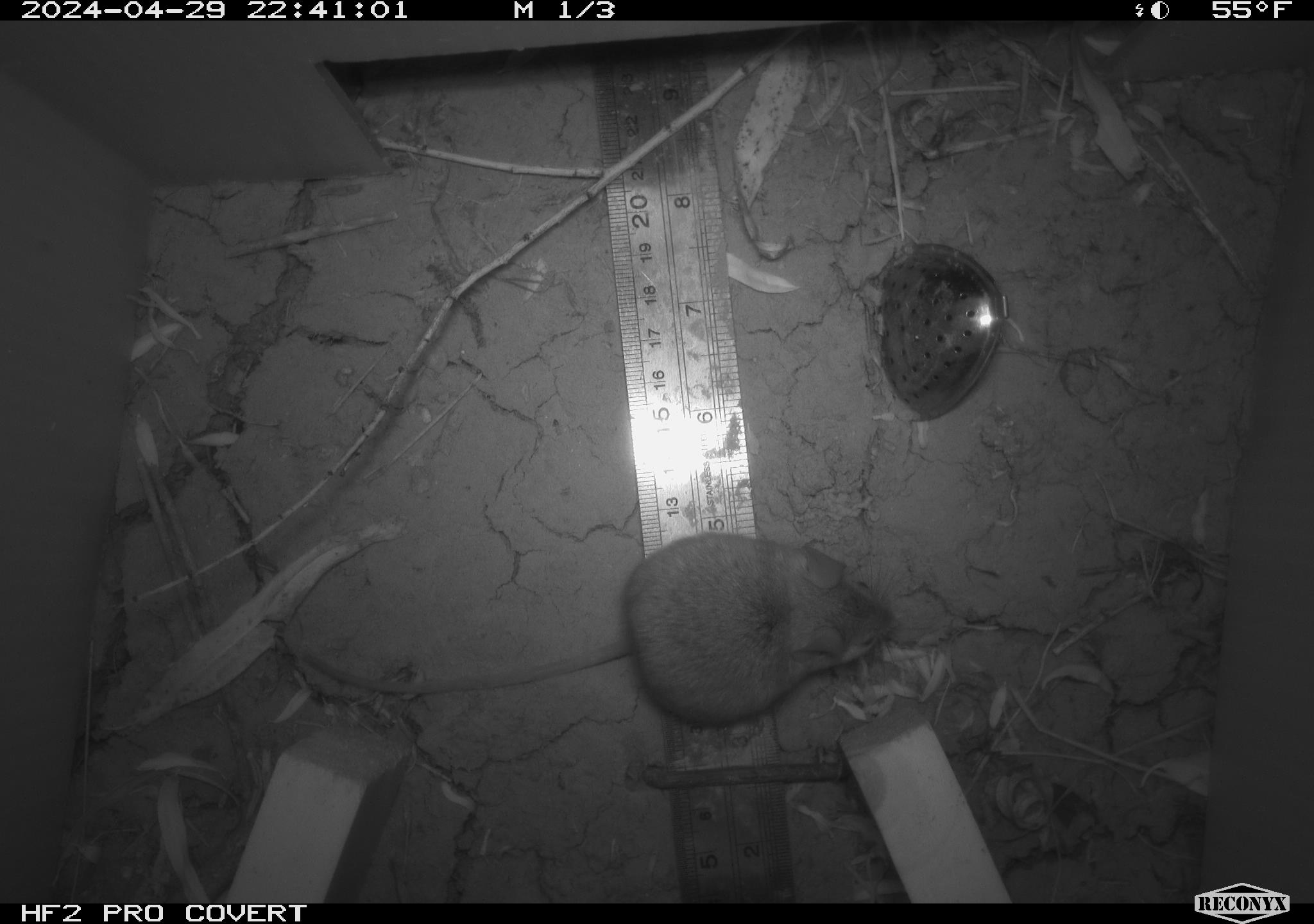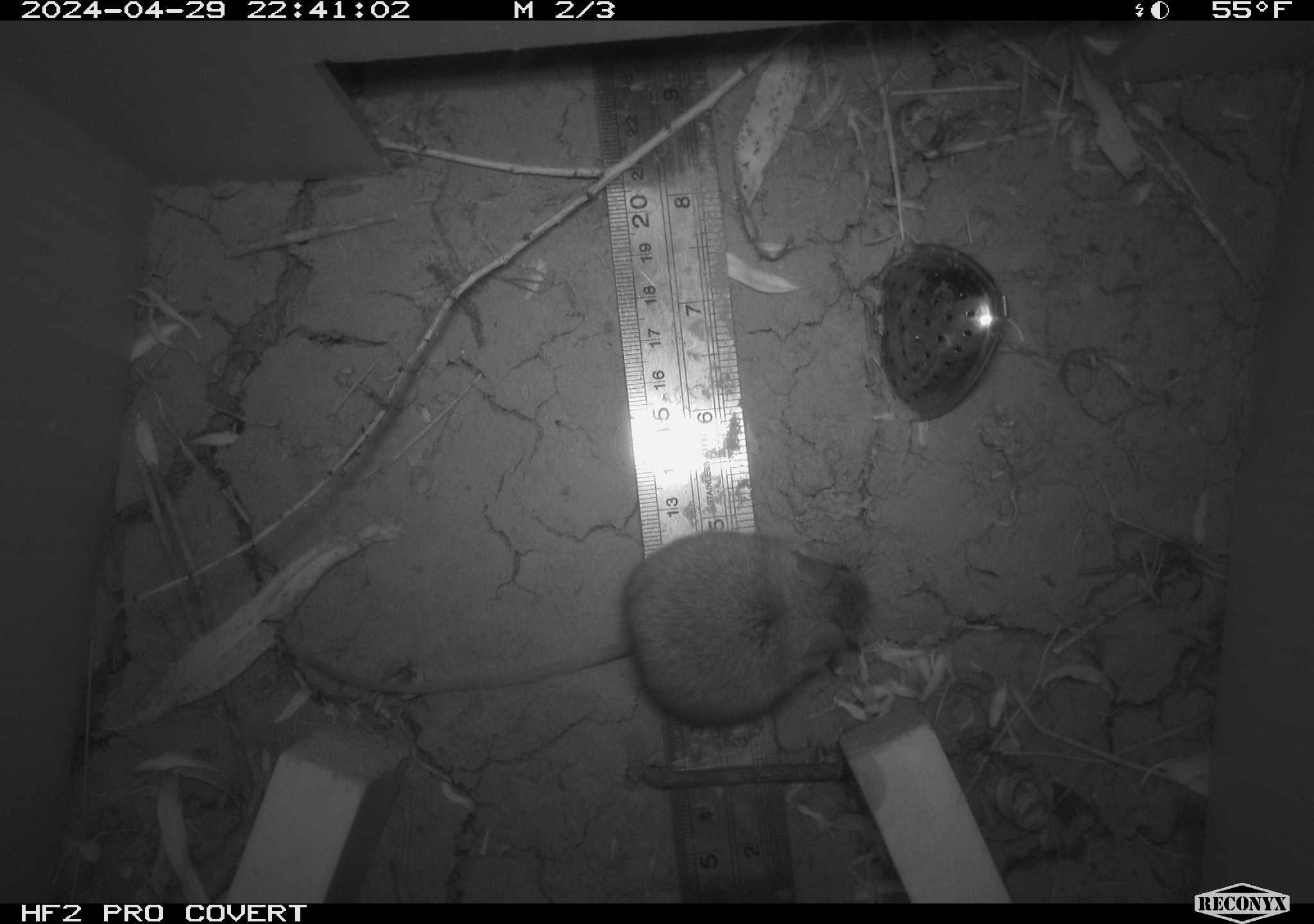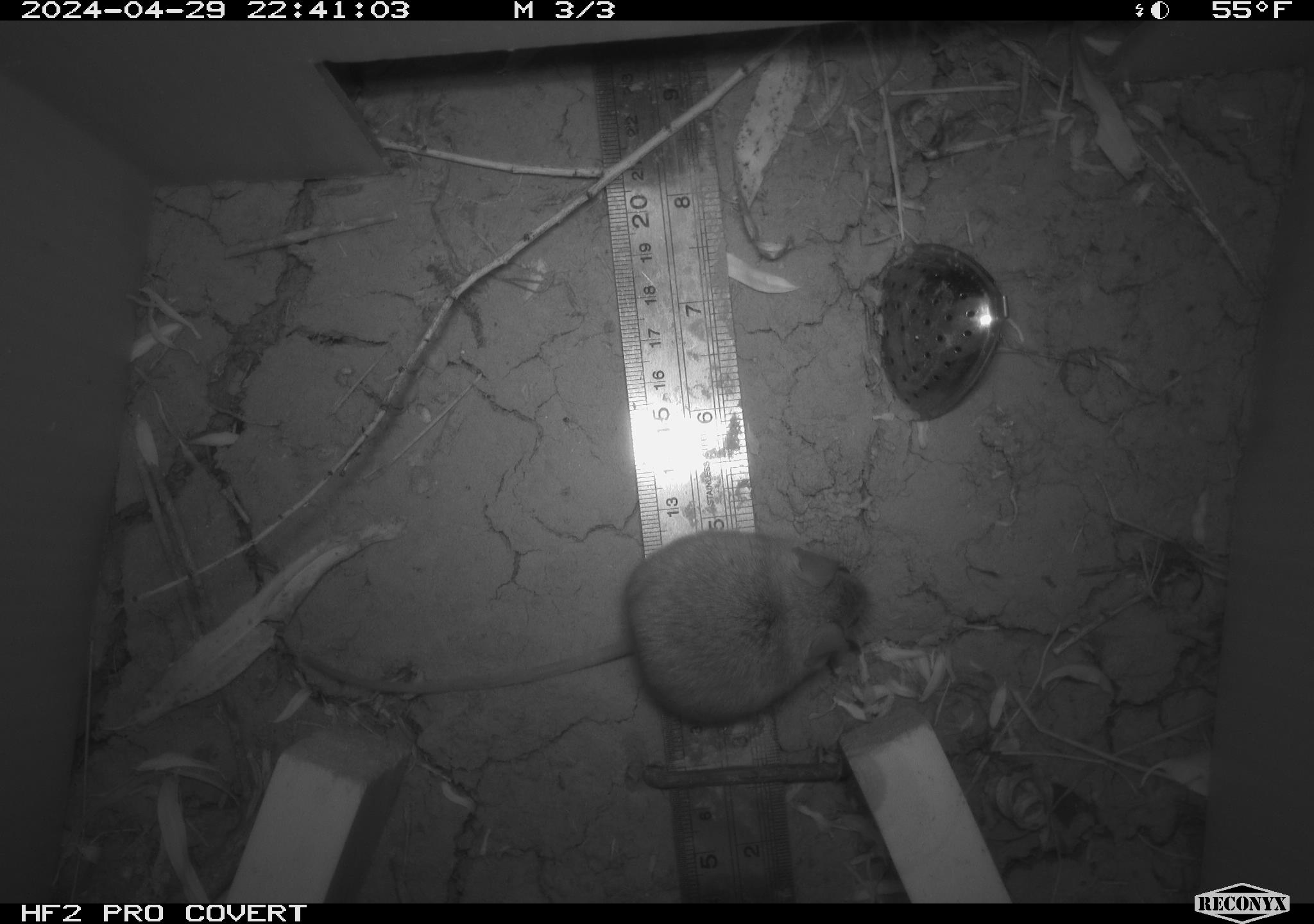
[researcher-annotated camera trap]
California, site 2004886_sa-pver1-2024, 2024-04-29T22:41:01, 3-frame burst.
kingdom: Animalia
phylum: Chordata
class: Mammalia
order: Rodentia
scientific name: Rodentia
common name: mouse species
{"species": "mouse species (Rodentia)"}